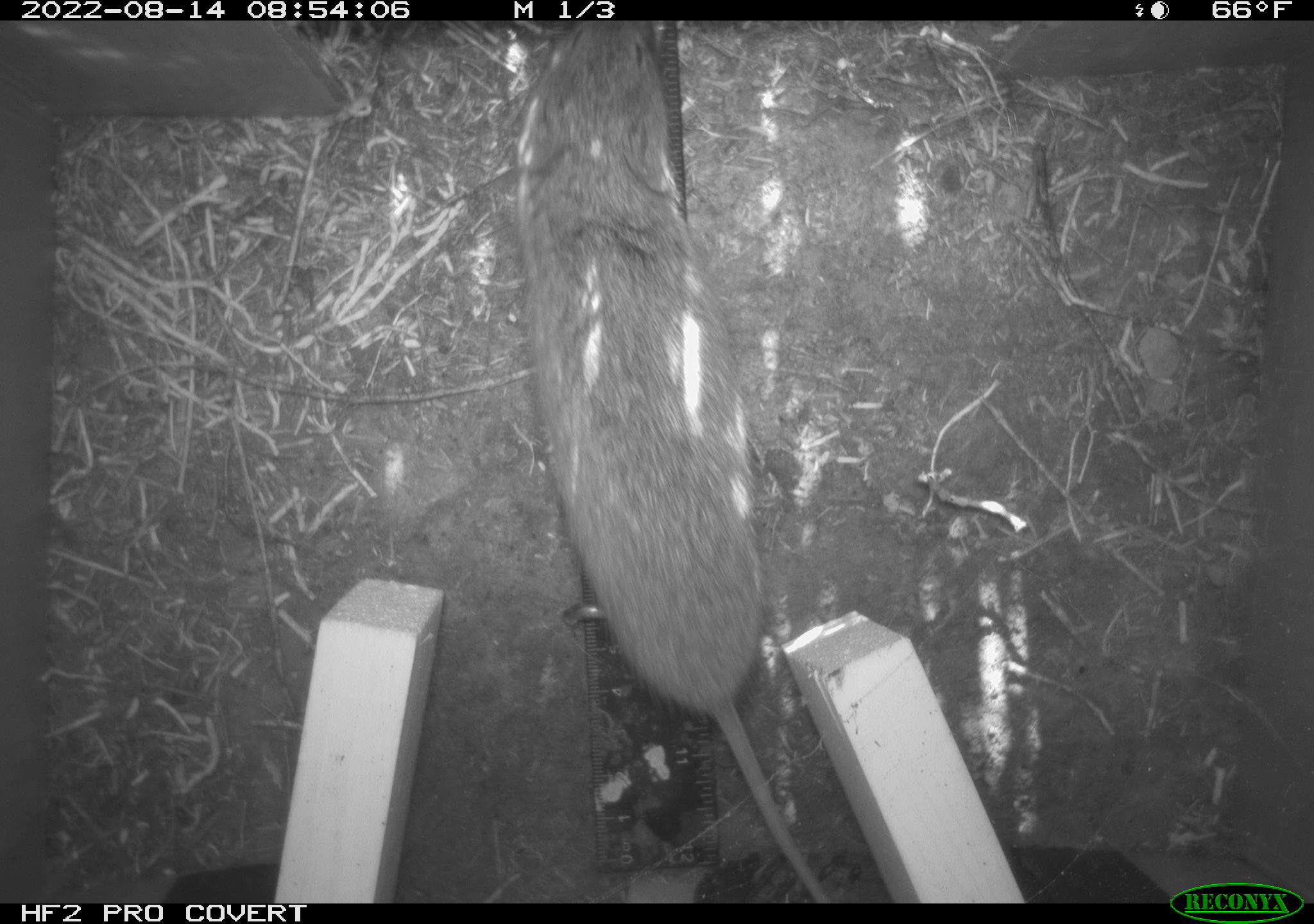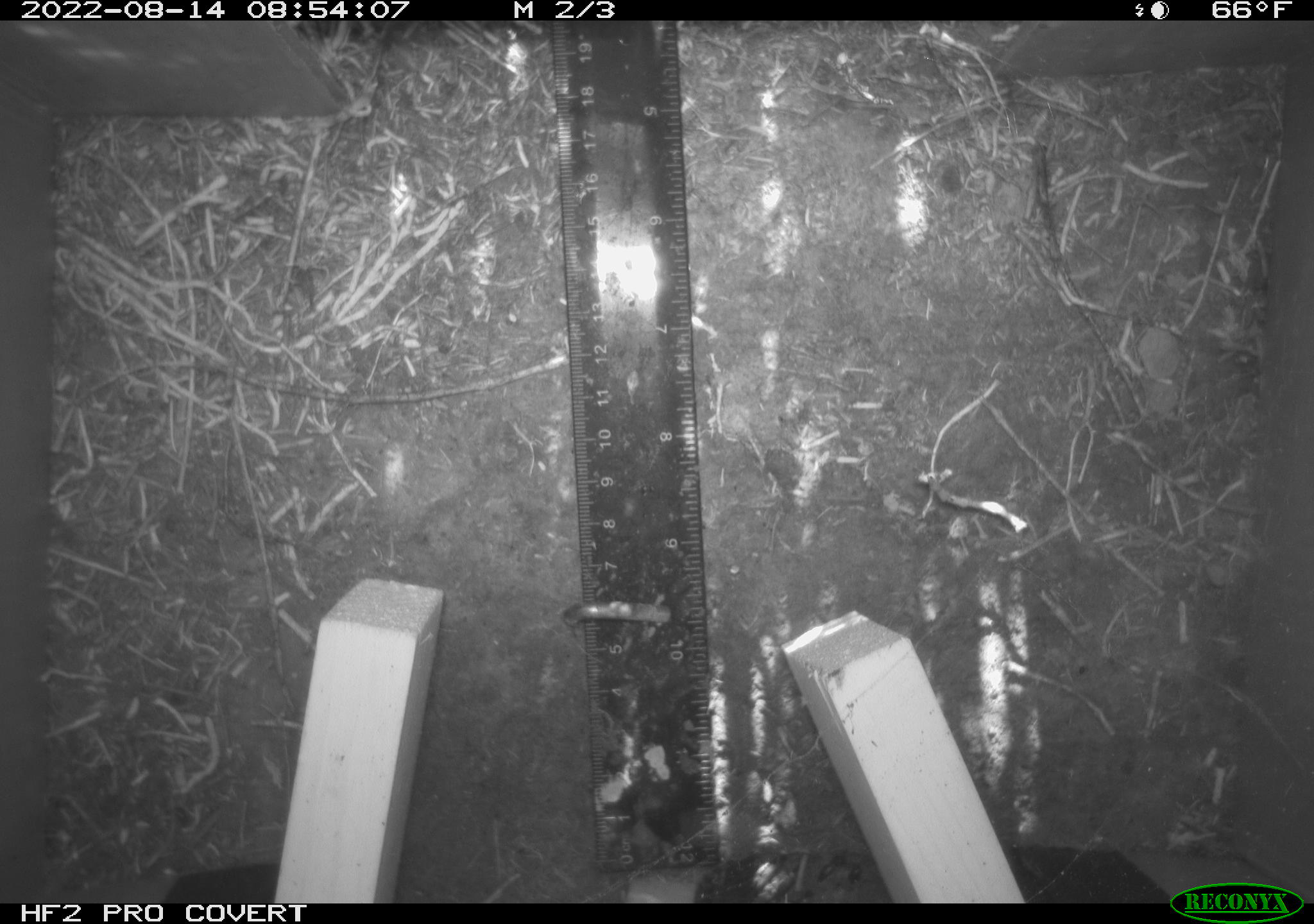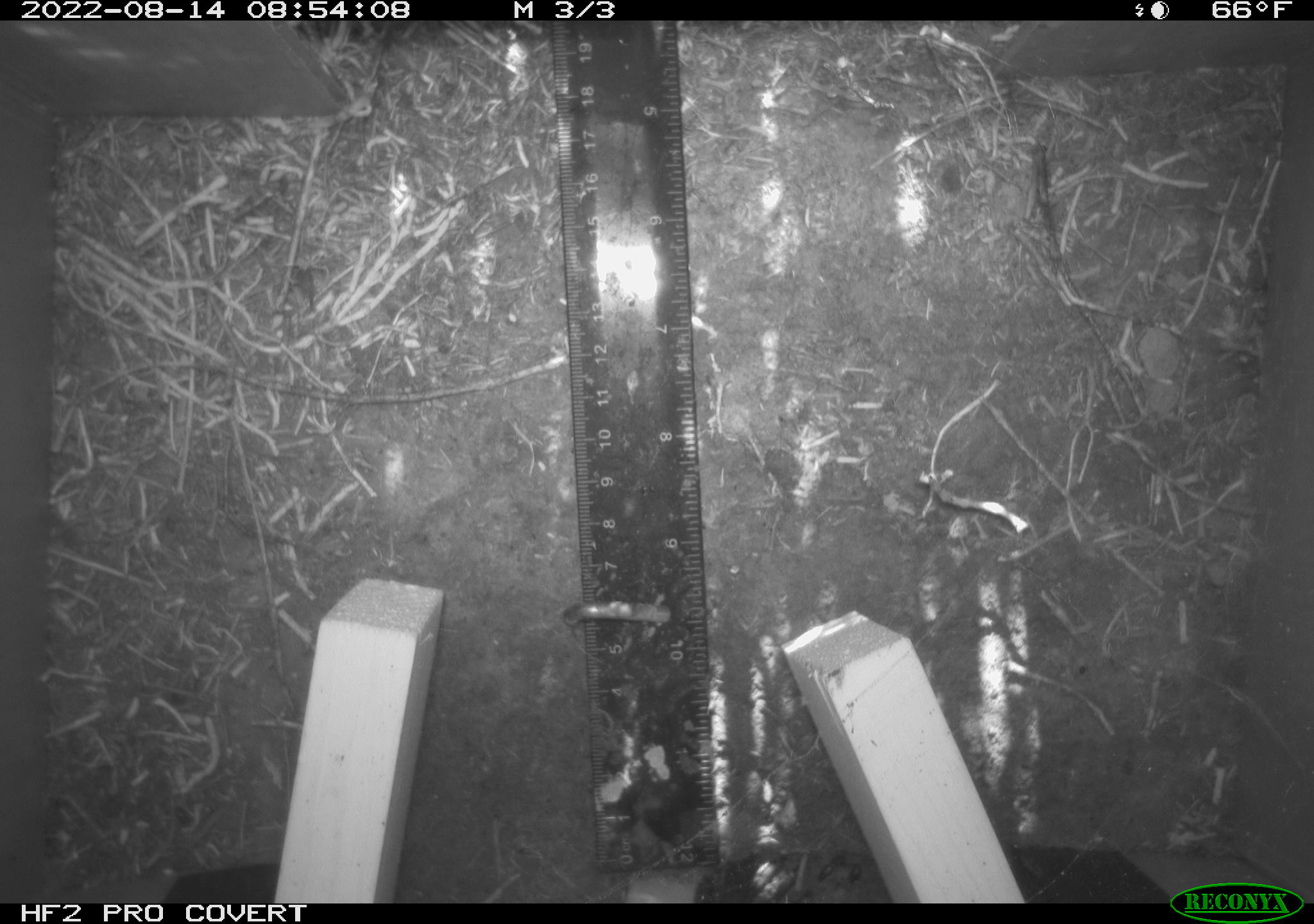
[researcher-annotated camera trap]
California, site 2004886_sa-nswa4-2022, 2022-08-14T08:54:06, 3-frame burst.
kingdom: Animalia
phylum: Chordata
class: Mammalia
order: Rodentia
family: Cricetidae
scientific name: Cricetidae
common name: hamsters, voles, lemmings, and allies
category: cricetidae family